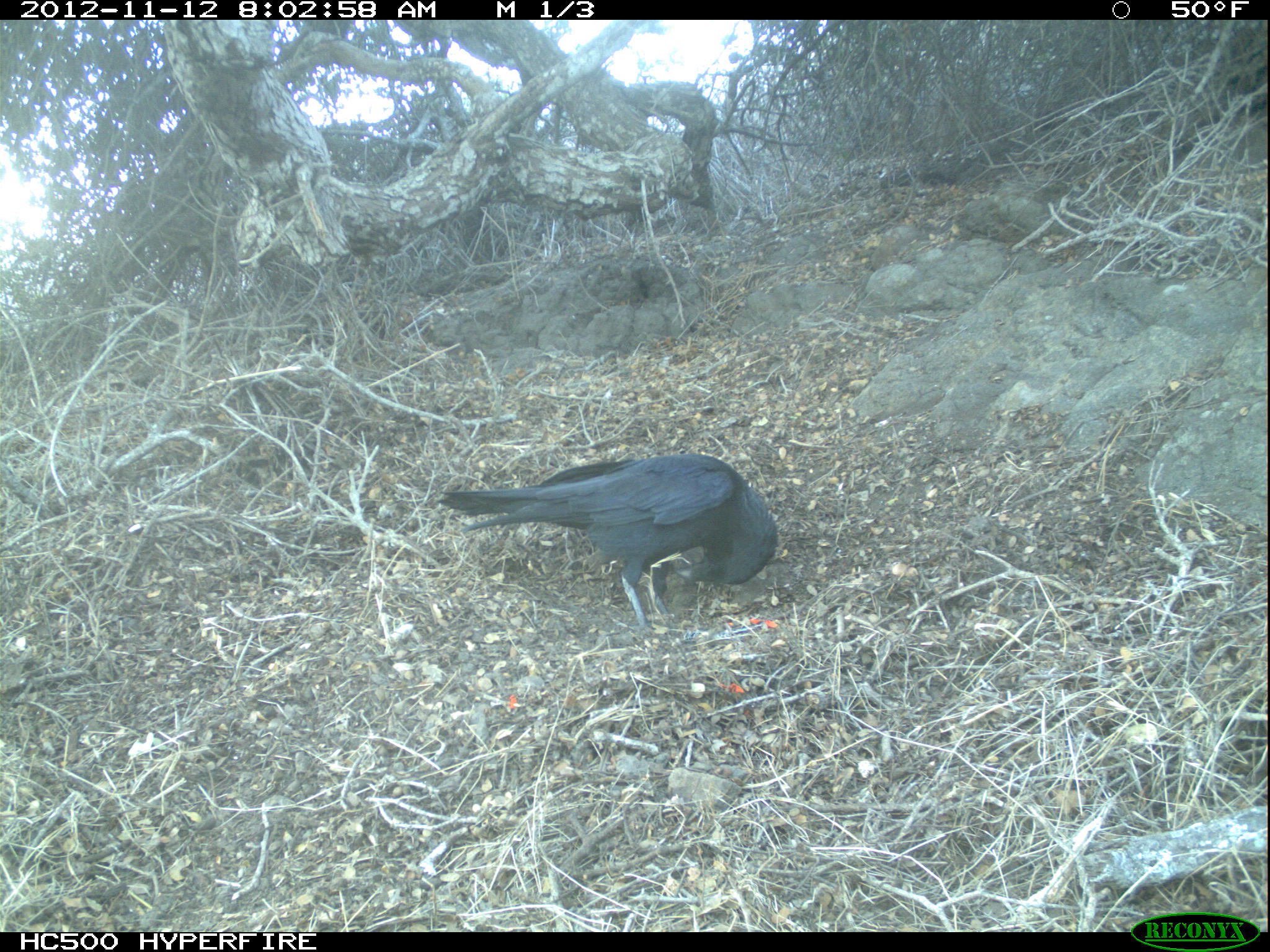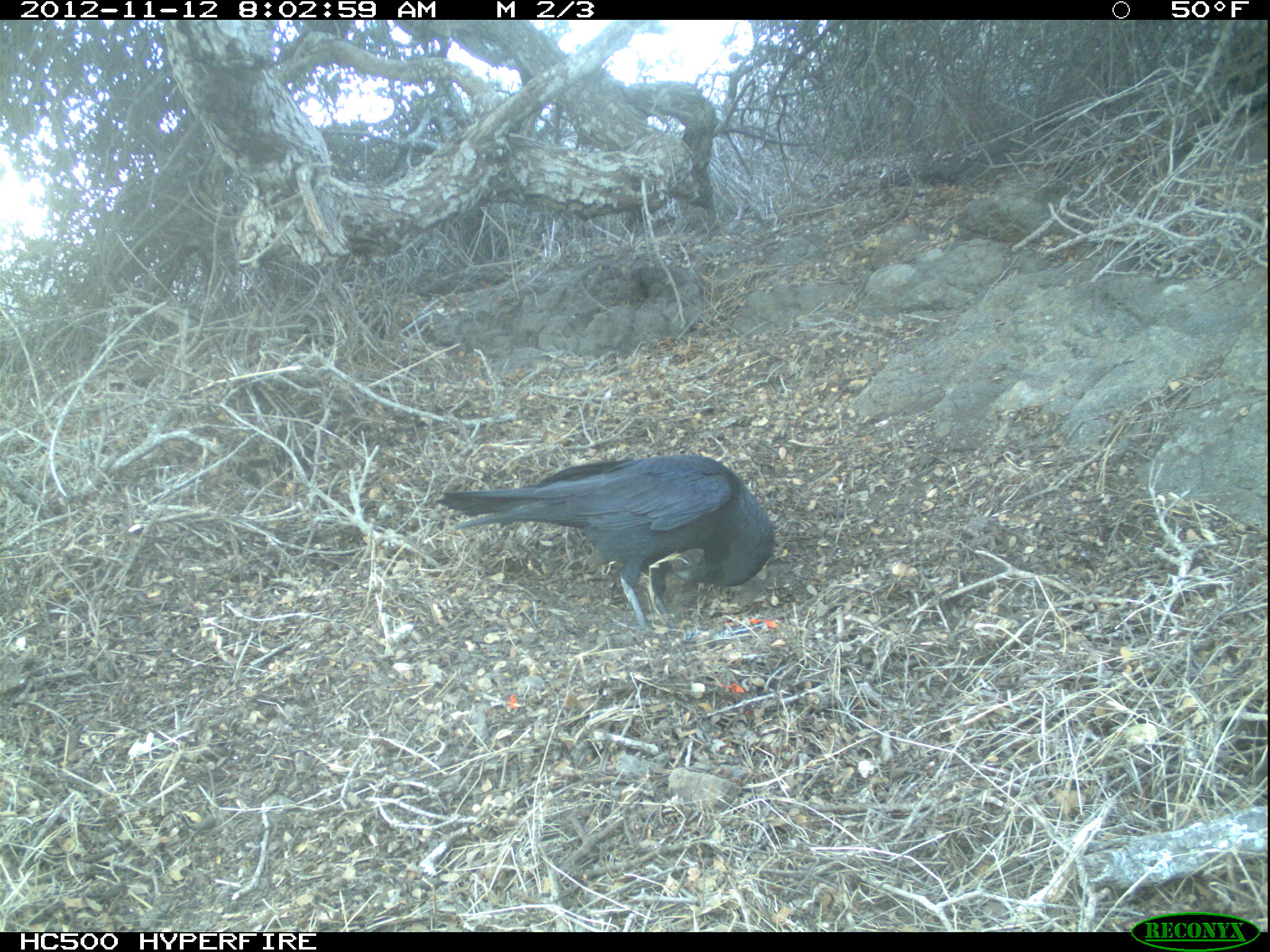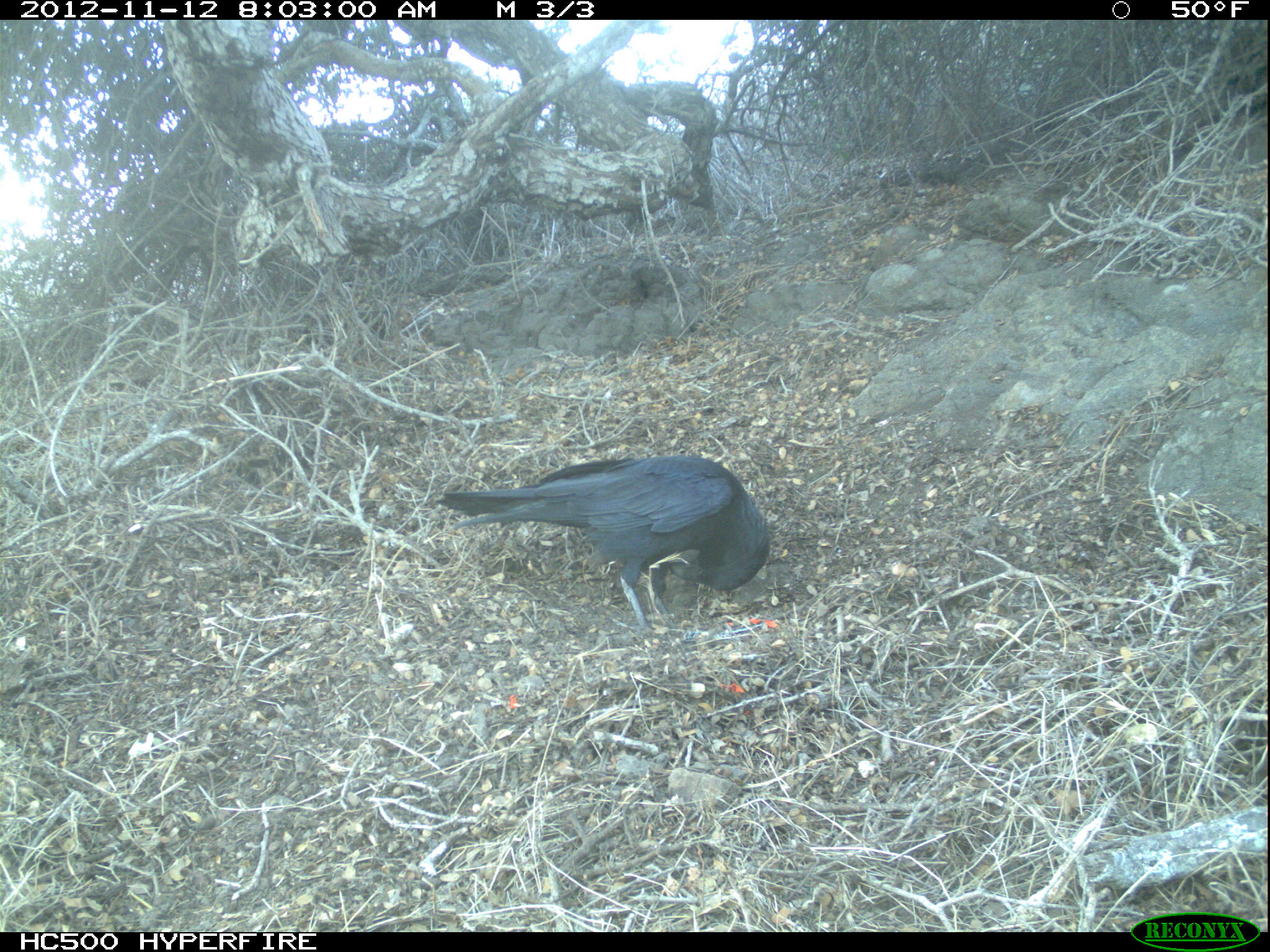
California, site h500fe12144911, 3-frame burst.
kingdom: Animalia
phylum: Chordata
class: Aves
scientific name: Aves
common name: bird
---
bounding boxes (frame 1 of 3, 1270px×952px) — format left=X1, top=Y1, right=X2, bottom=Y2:
bird: left=441, top=453, right=777, bottom=643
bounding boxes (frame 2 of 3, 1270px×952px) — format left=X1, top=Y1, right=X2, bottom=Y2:
bird: left=436, top=456, right=774, bottom=630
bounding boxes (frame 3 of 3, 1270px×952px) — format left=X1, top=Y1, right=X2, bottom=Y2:
bird: left=437, top=453, right=768, bottom=646